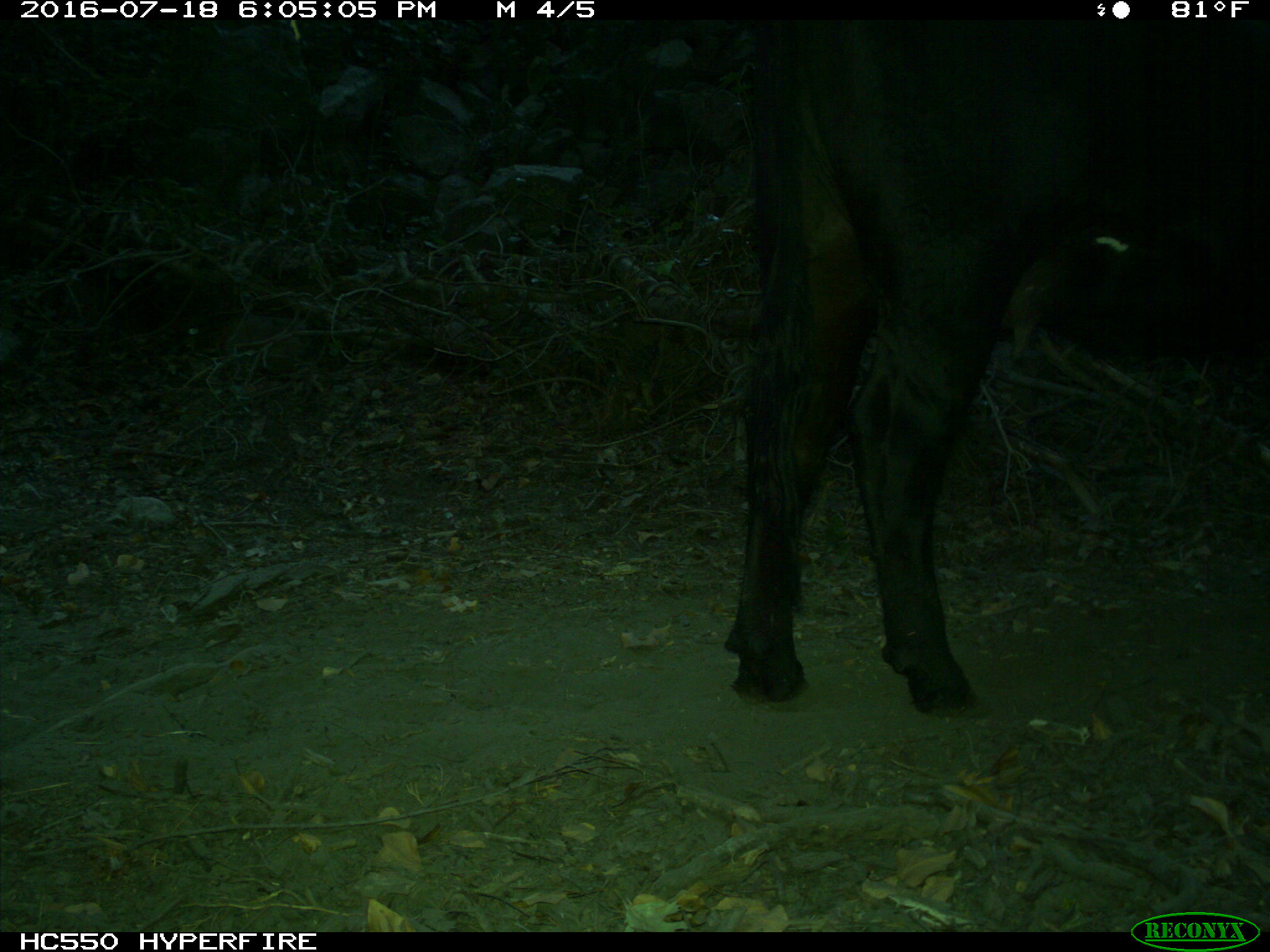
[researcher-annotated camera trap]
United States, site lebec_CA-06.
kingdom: Animalia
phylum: Chordata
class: Mammalia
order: Artiodactyla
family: Bovidae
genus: Bos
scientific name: Bos taurus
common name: domestic cow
Bos taurus (domestic cow).